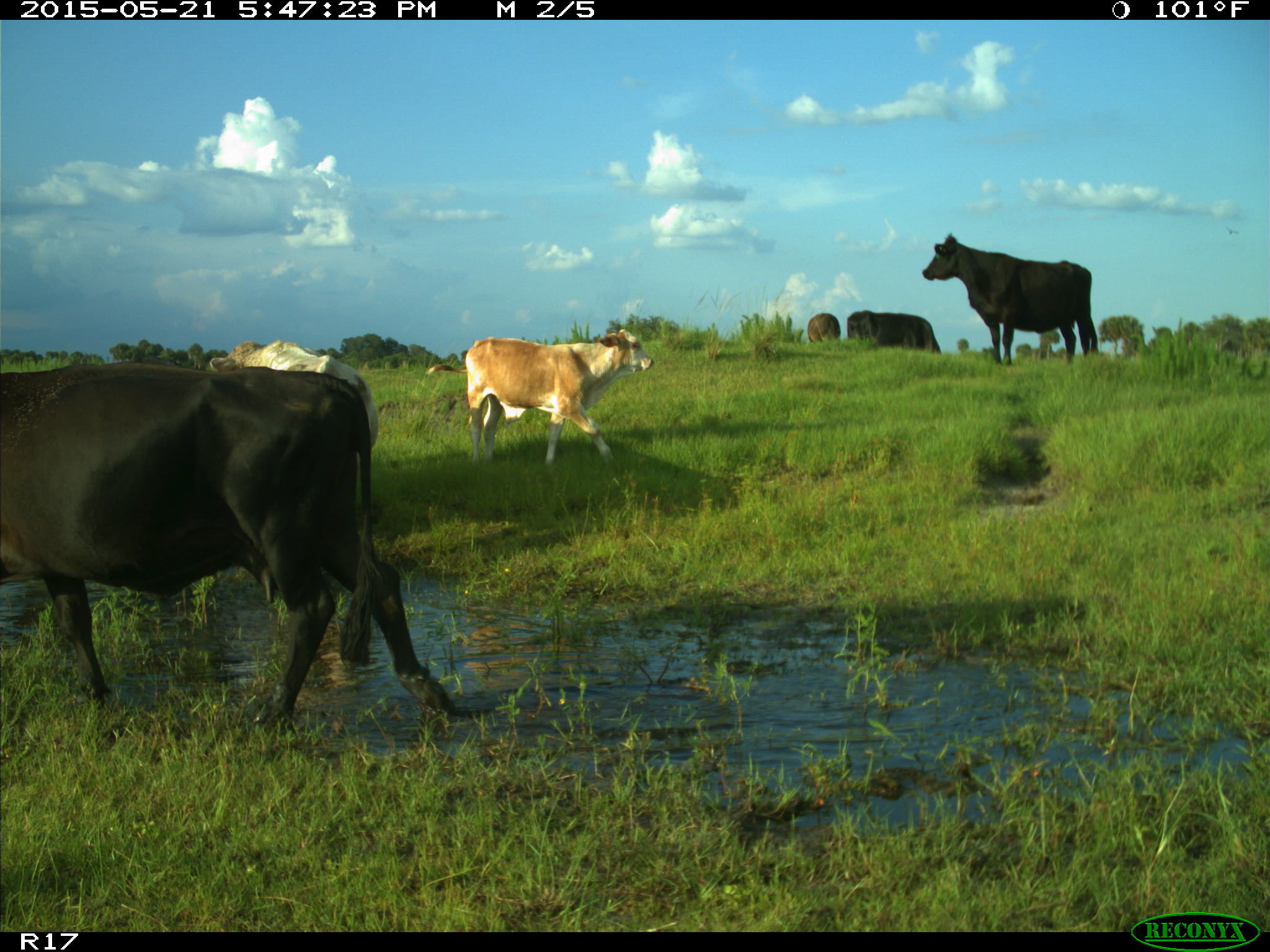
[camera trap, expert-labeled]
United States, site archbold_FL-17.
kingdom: Animalia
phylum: Chordata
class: Mammalia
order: Artiodactyla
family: Bovidae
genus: Bos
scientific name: Bos taurus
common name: domestic cow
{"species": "Bos taurus (domestic cow)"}